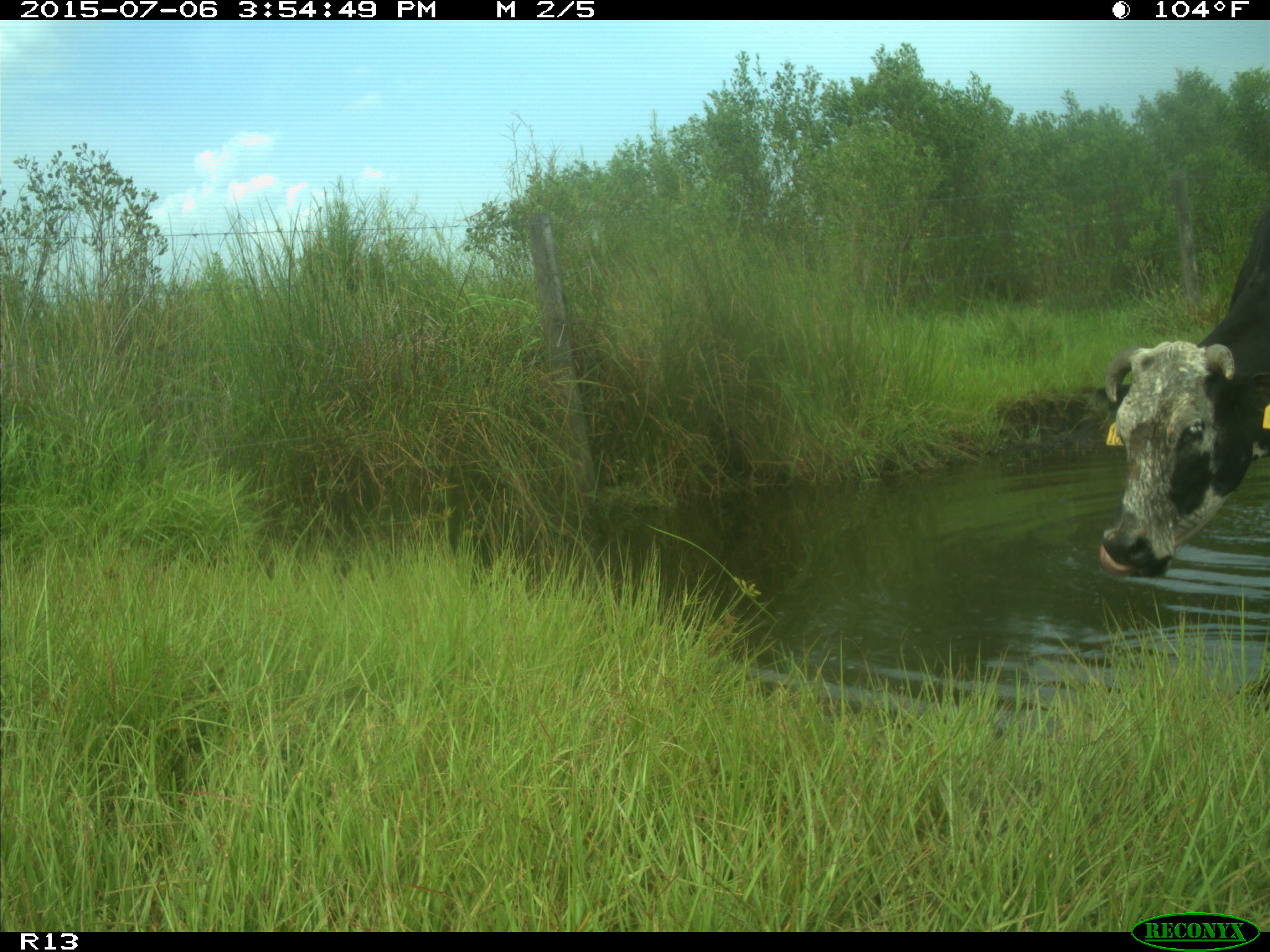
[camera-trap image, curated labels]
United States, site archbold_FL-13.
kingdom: Animalia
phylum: Chordata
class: Mammalia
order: Artiodactyla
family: Bovidae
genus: Bos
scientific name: Bos taurus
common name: domestic cow